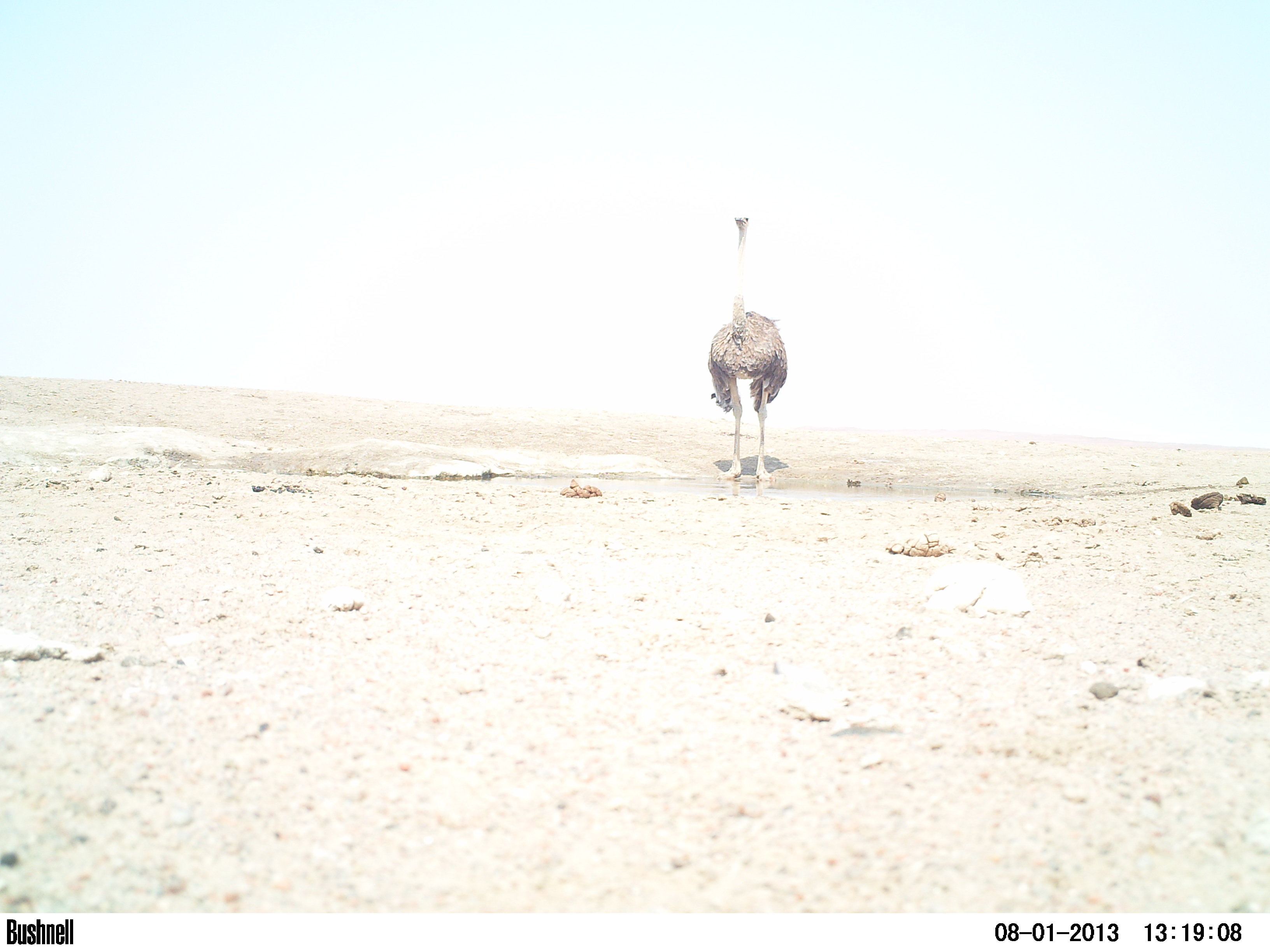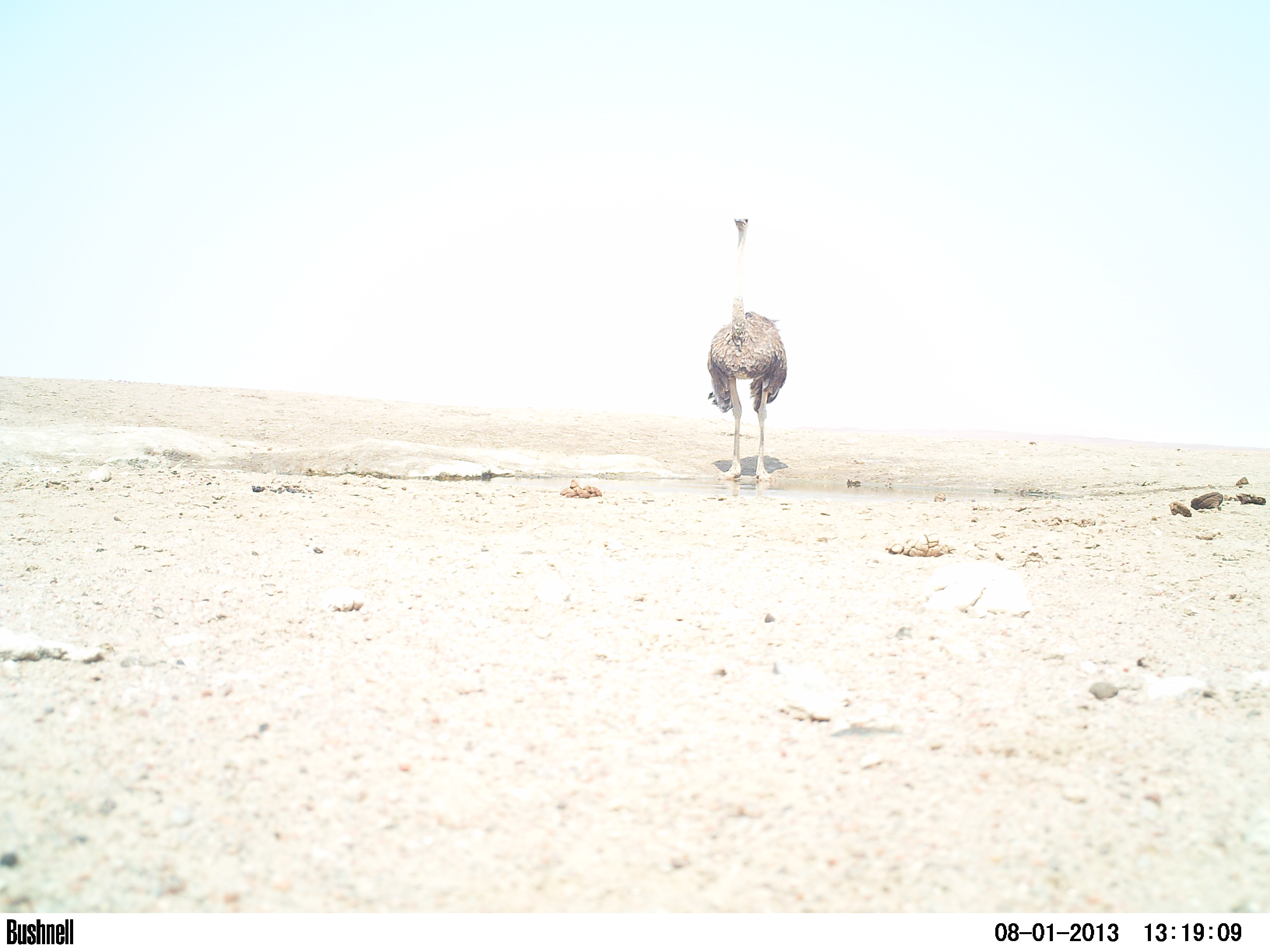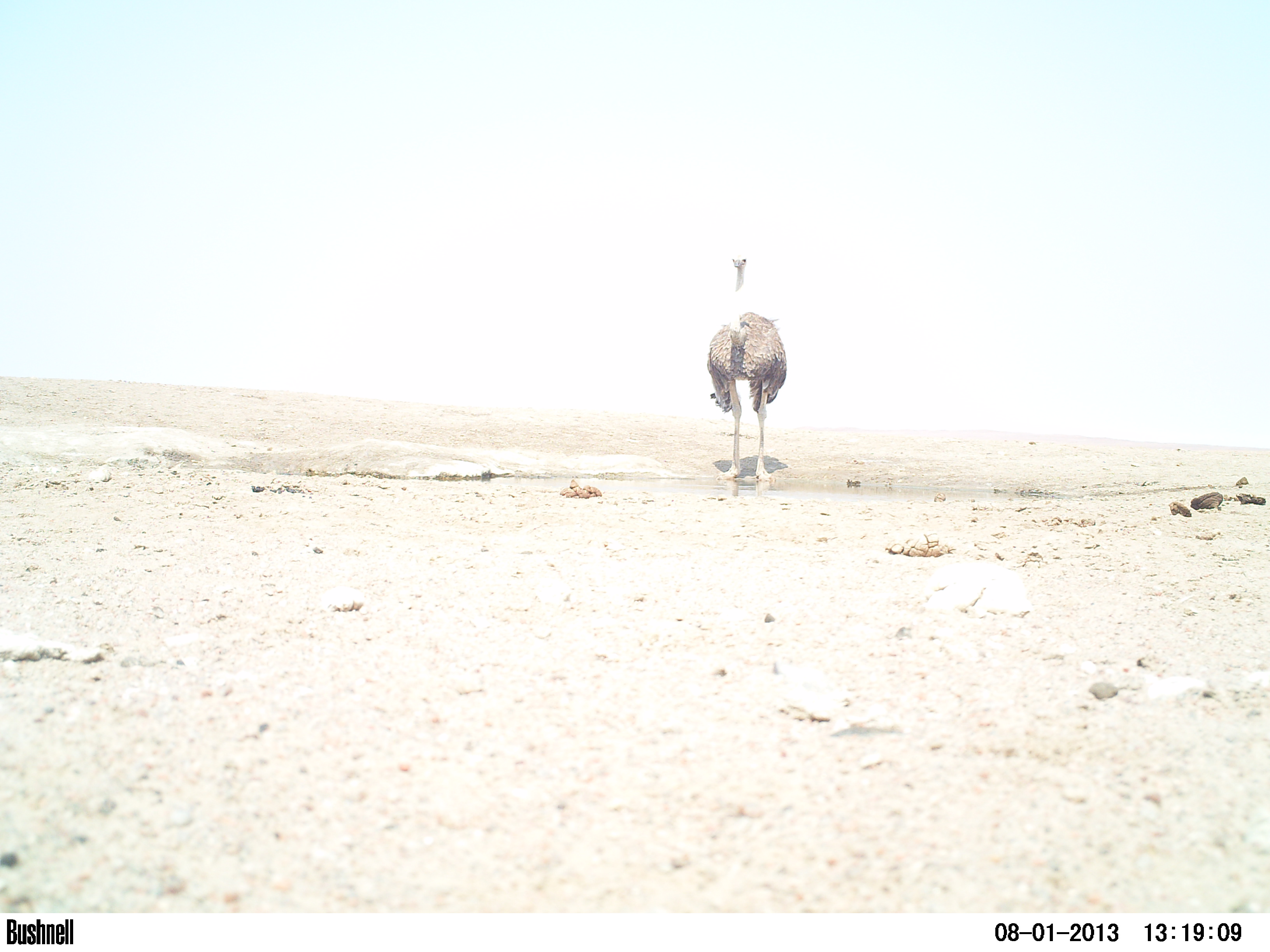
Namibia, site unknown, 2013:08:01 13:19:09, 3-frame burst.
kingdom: Animalia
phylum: Chordata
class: Aves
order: Struthioniformes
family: Struthionidae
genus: Struthio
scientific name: Struthio camelus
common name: common ostrich